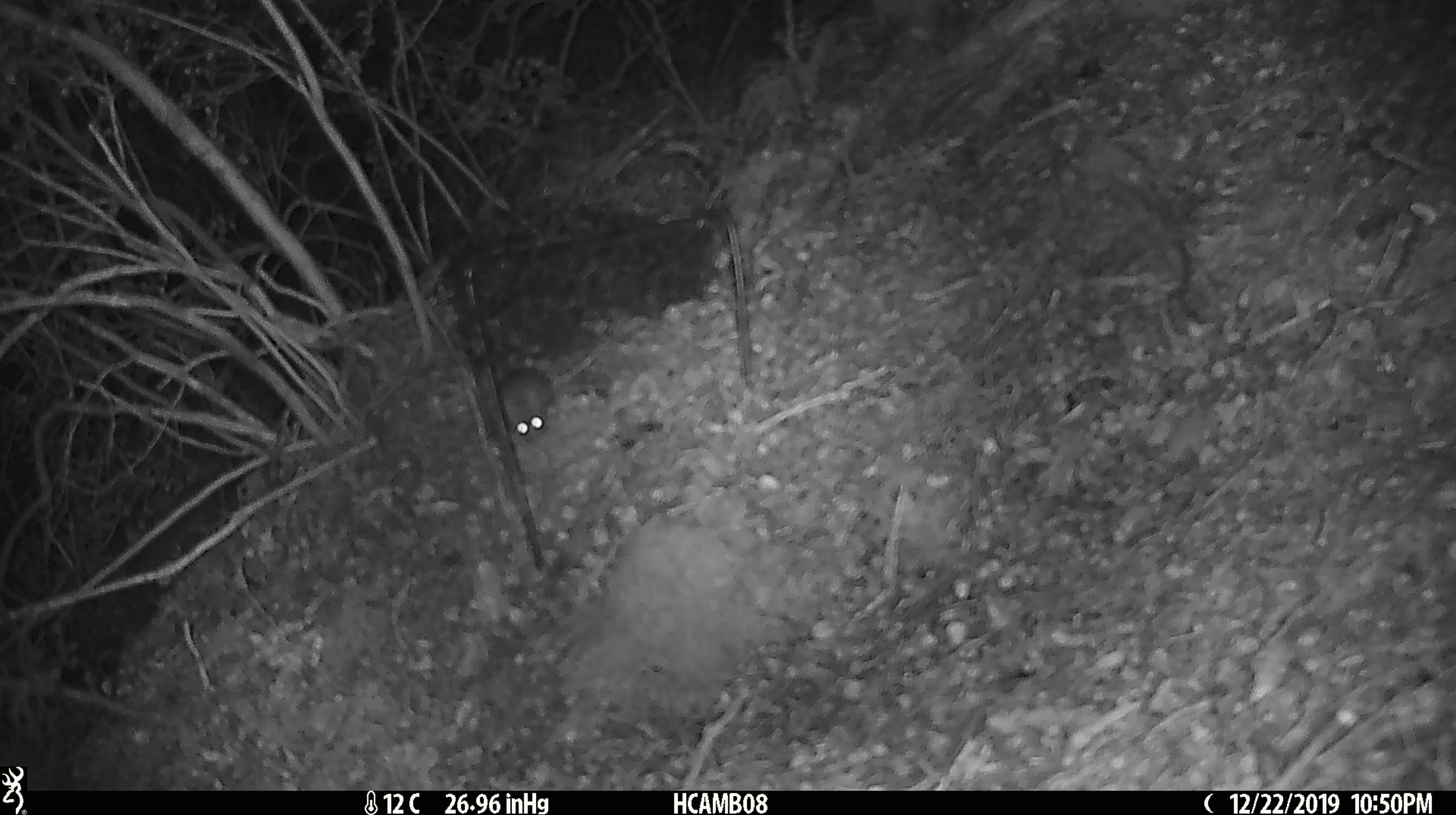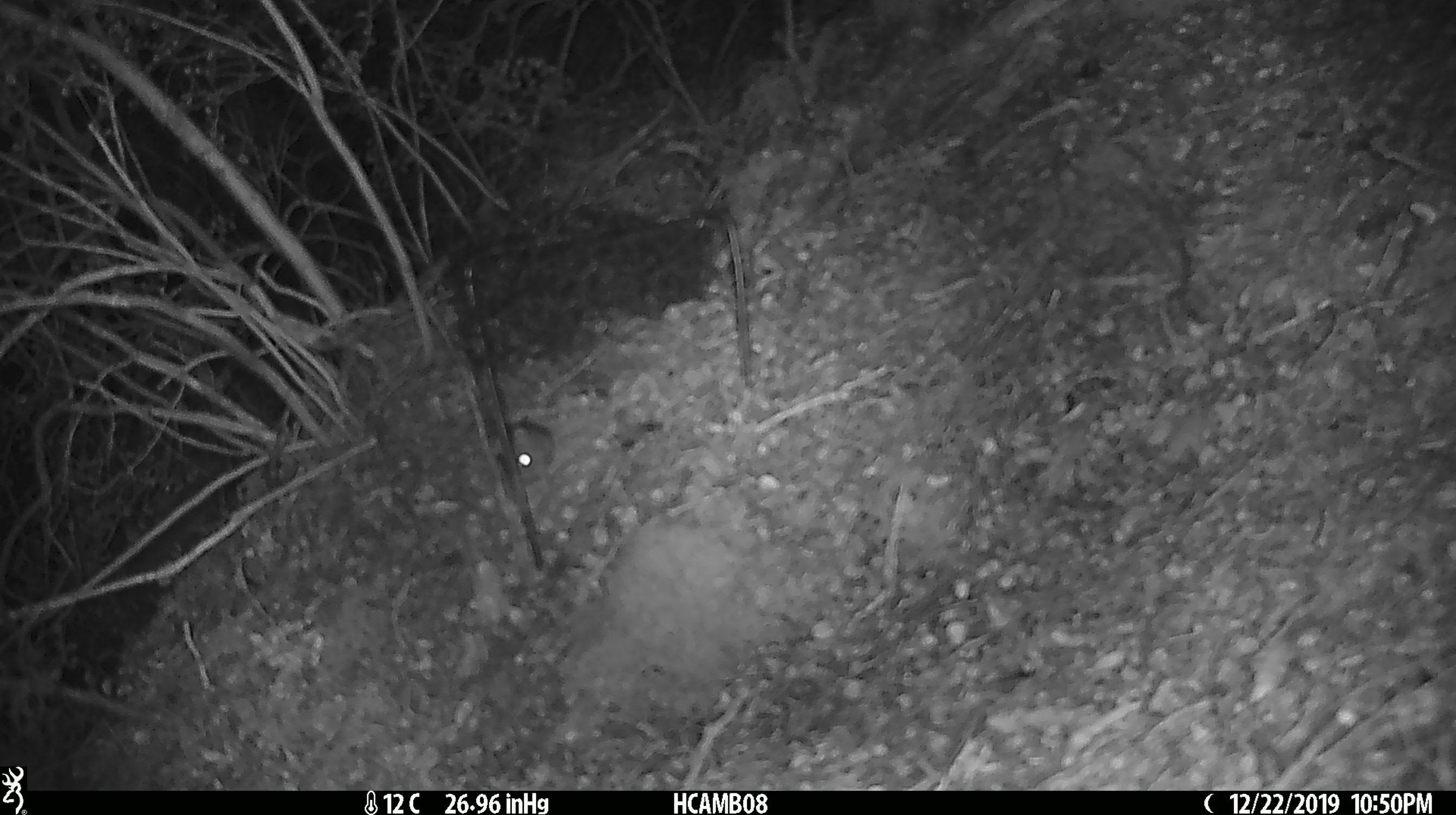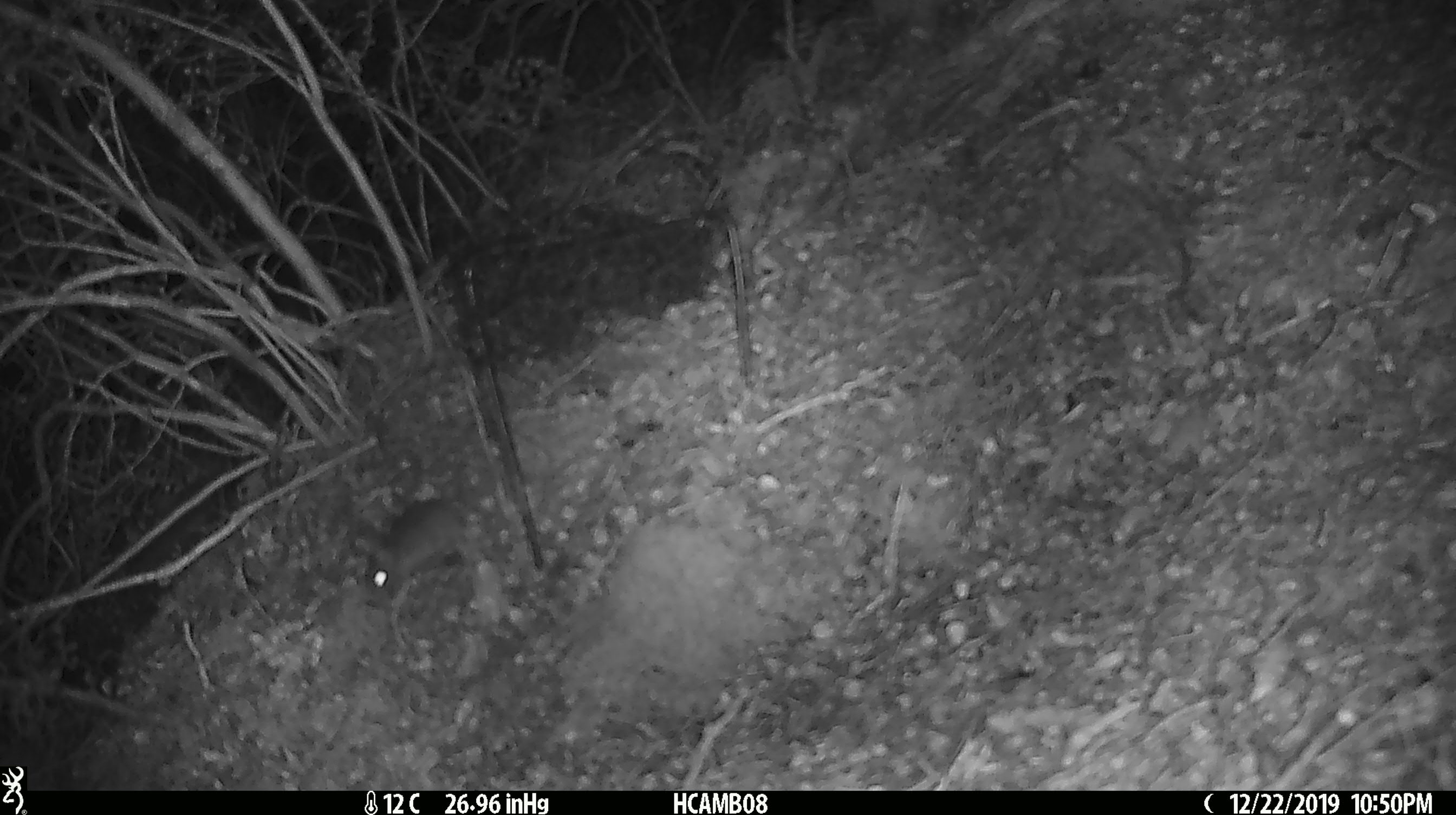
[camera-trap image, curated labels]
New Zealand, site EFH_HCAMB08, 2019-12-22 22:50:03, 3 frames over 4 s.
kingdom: Animalia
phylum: Chordata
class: Mammalia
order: Rodentia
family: Muridae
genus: Mus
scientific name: Mus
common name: mouse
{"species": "mouse (Mus)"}